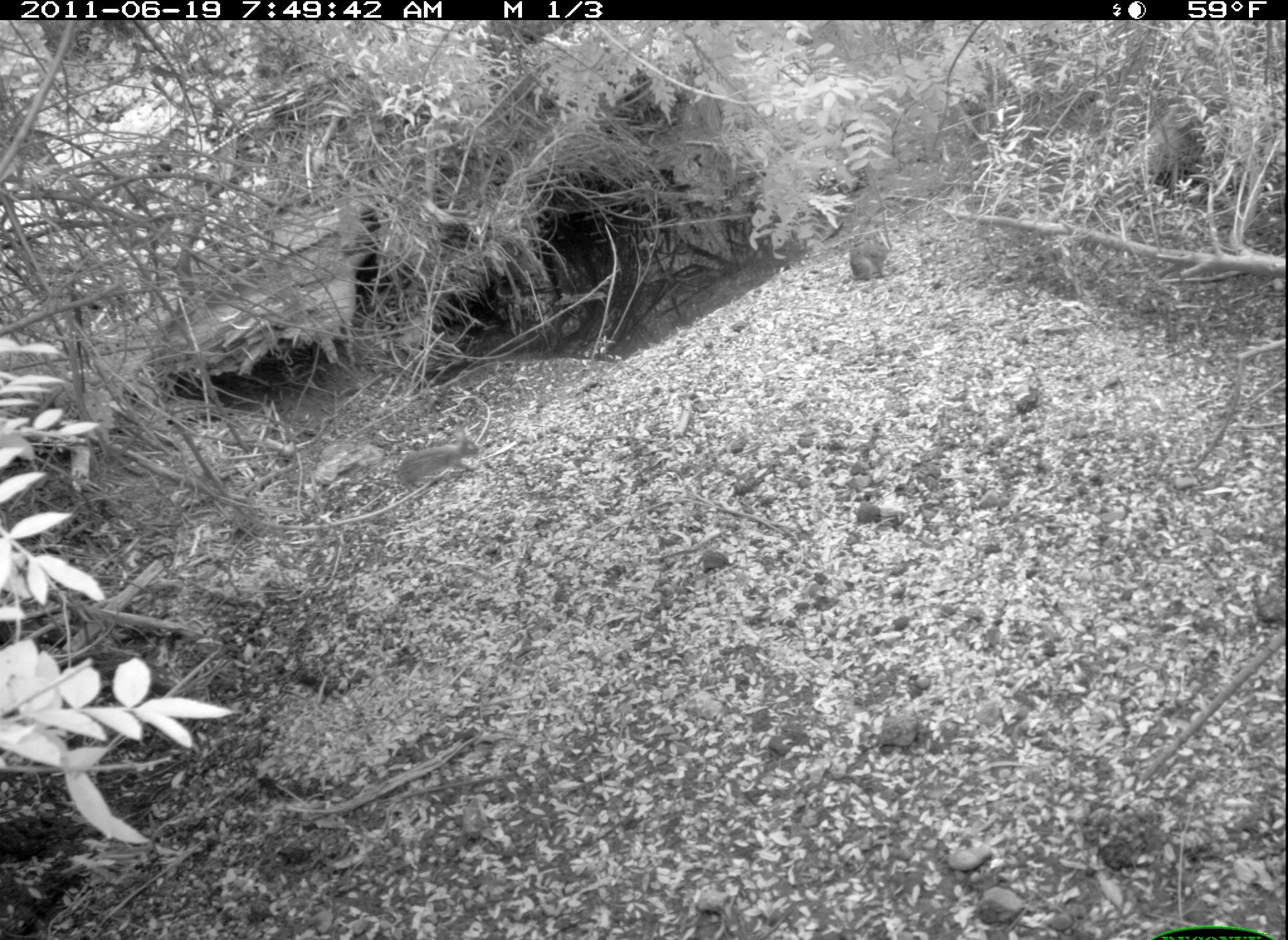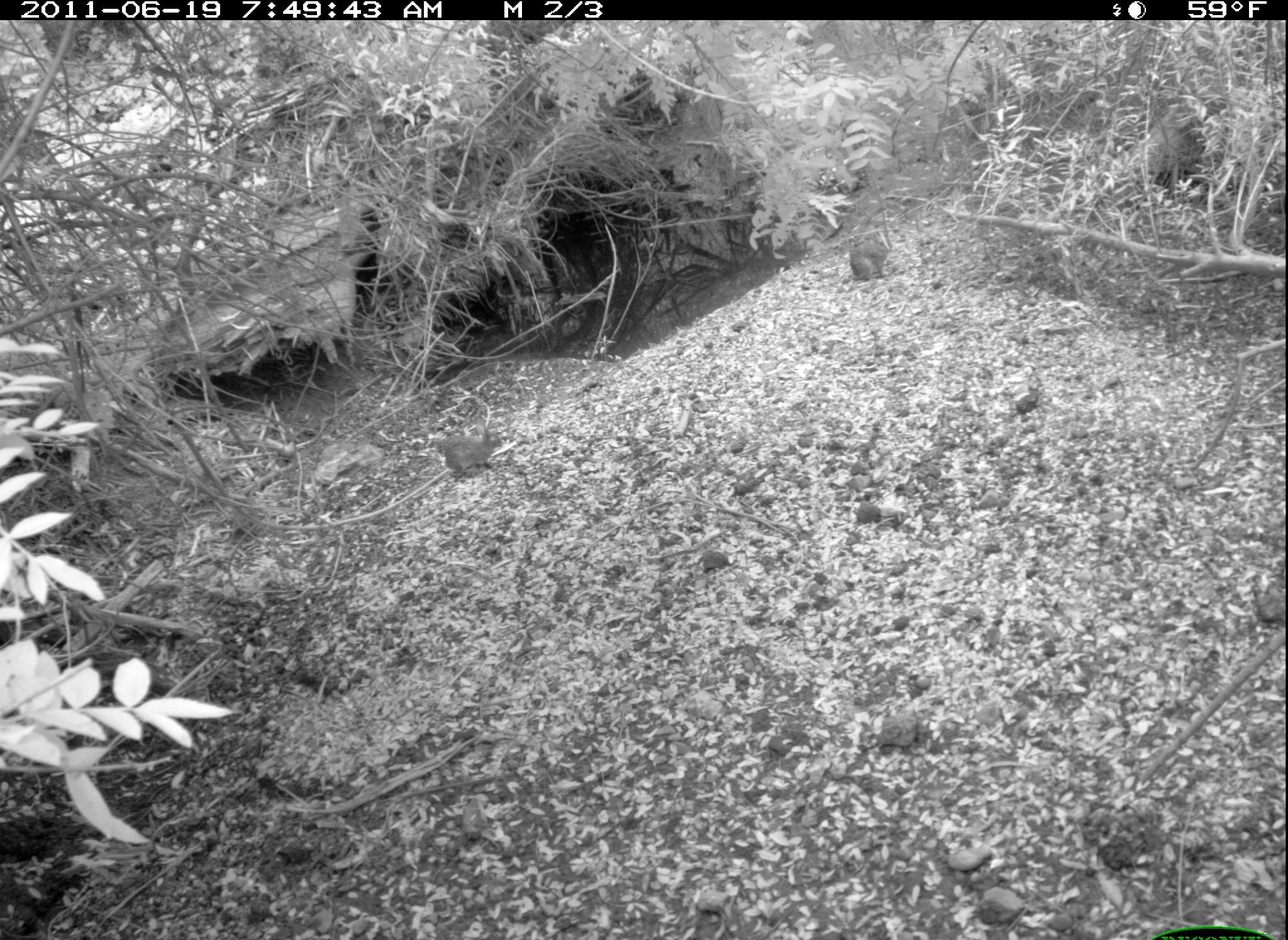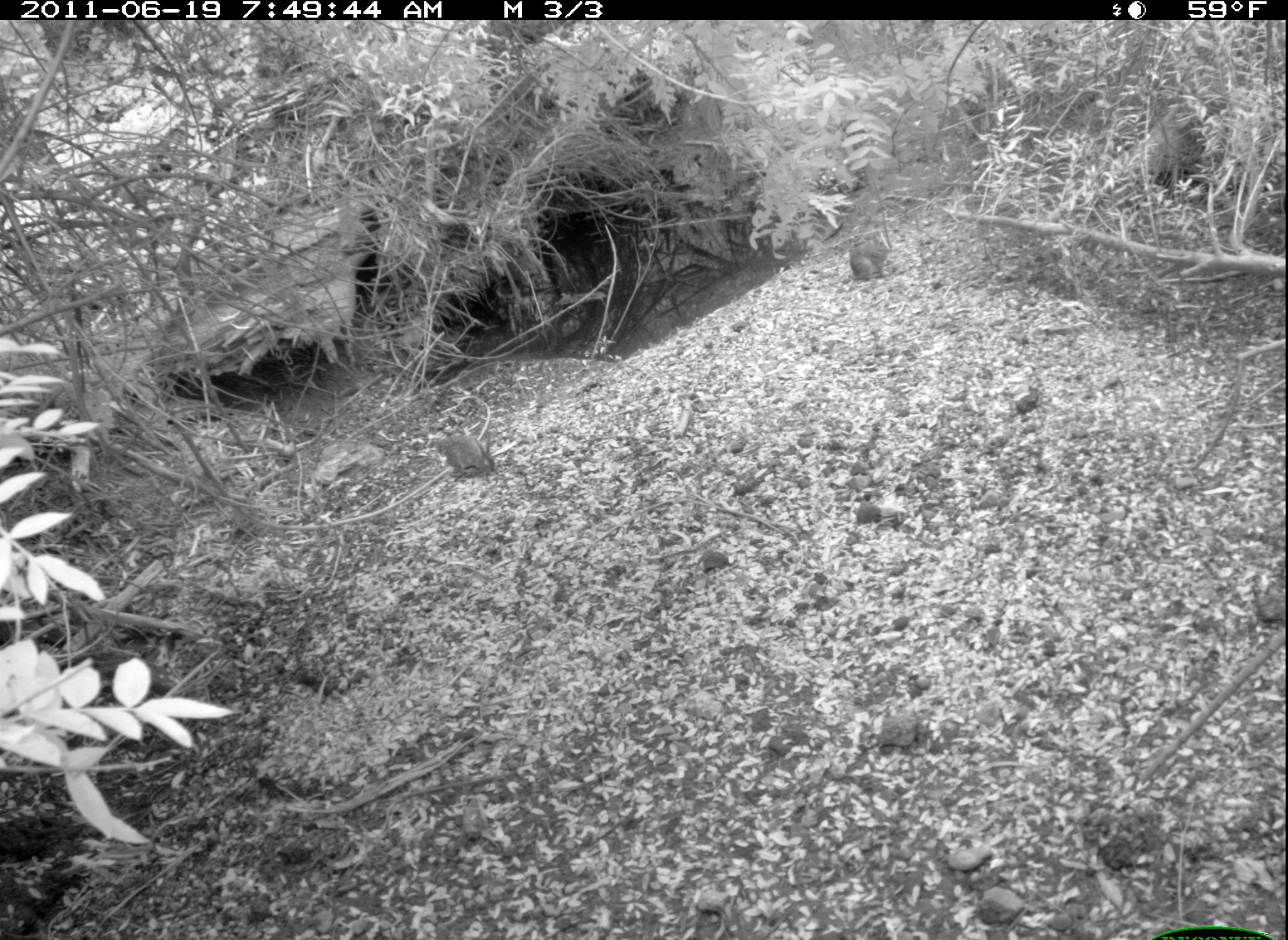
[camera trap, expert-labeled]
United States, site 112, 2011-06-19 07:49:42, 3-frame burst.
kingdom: Animalia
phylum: Chordata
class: Mammalia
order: Lagomorpha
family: Leporidae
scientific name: Leporidae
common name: rabbits and hares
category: rabbit